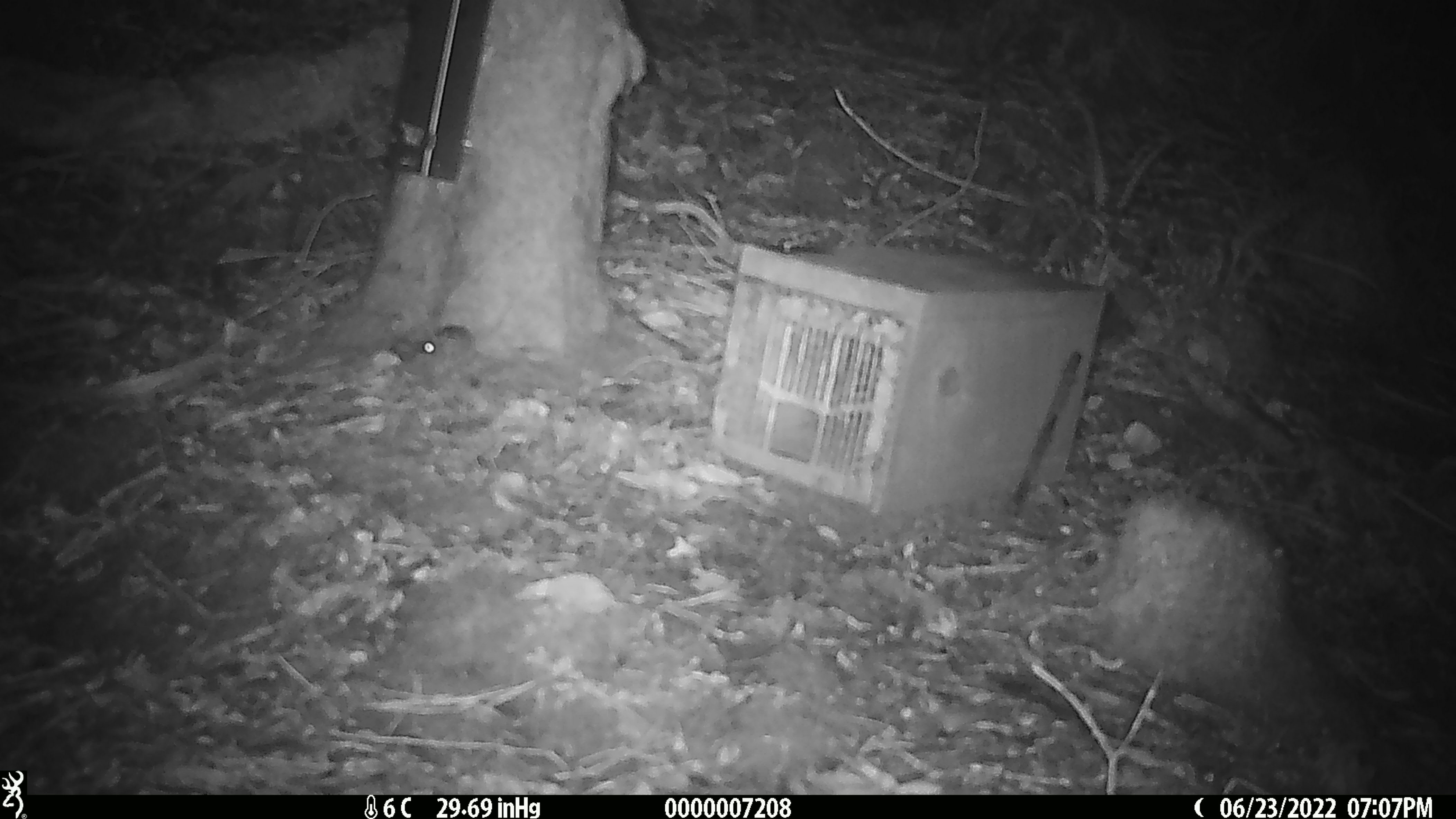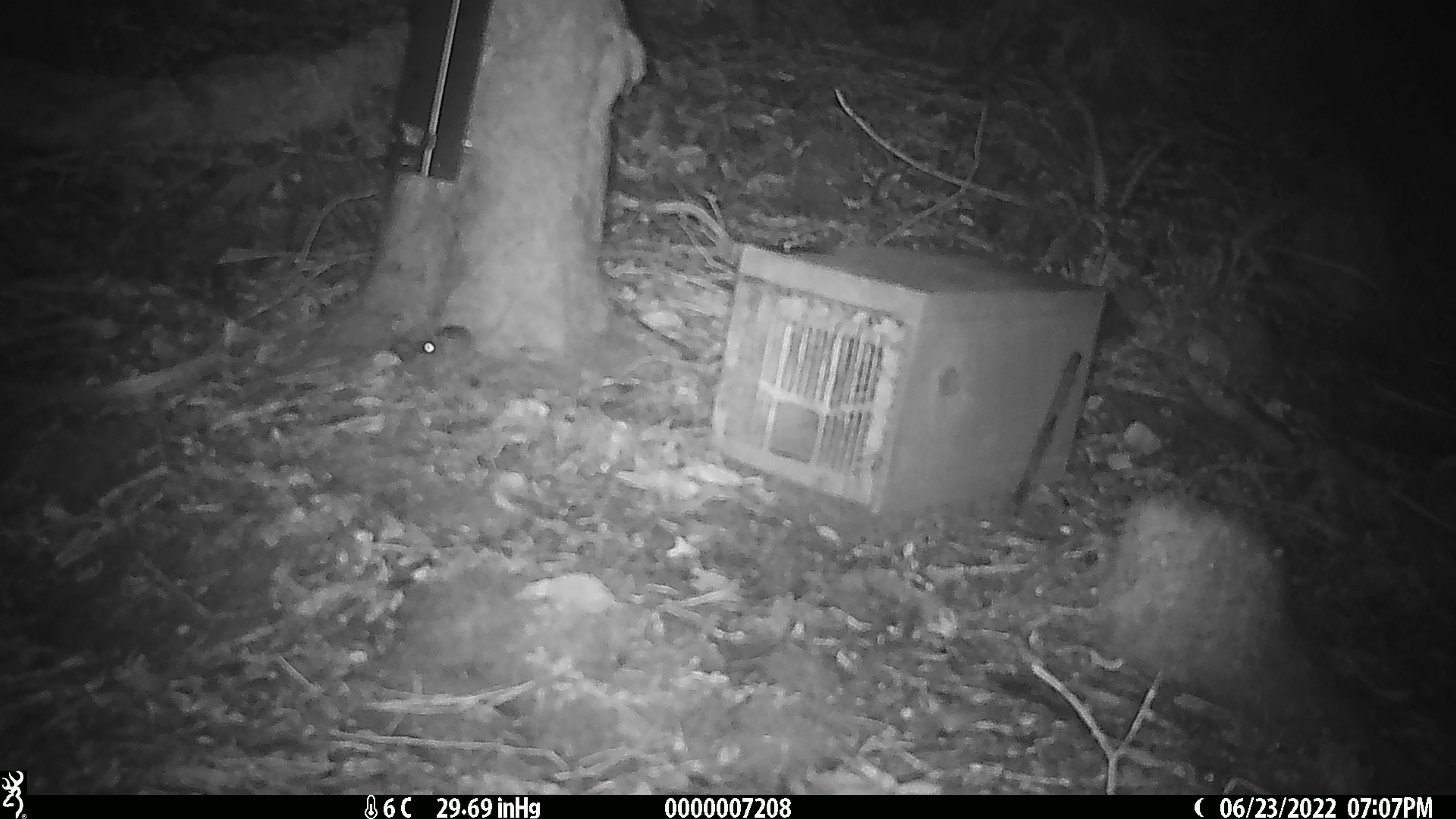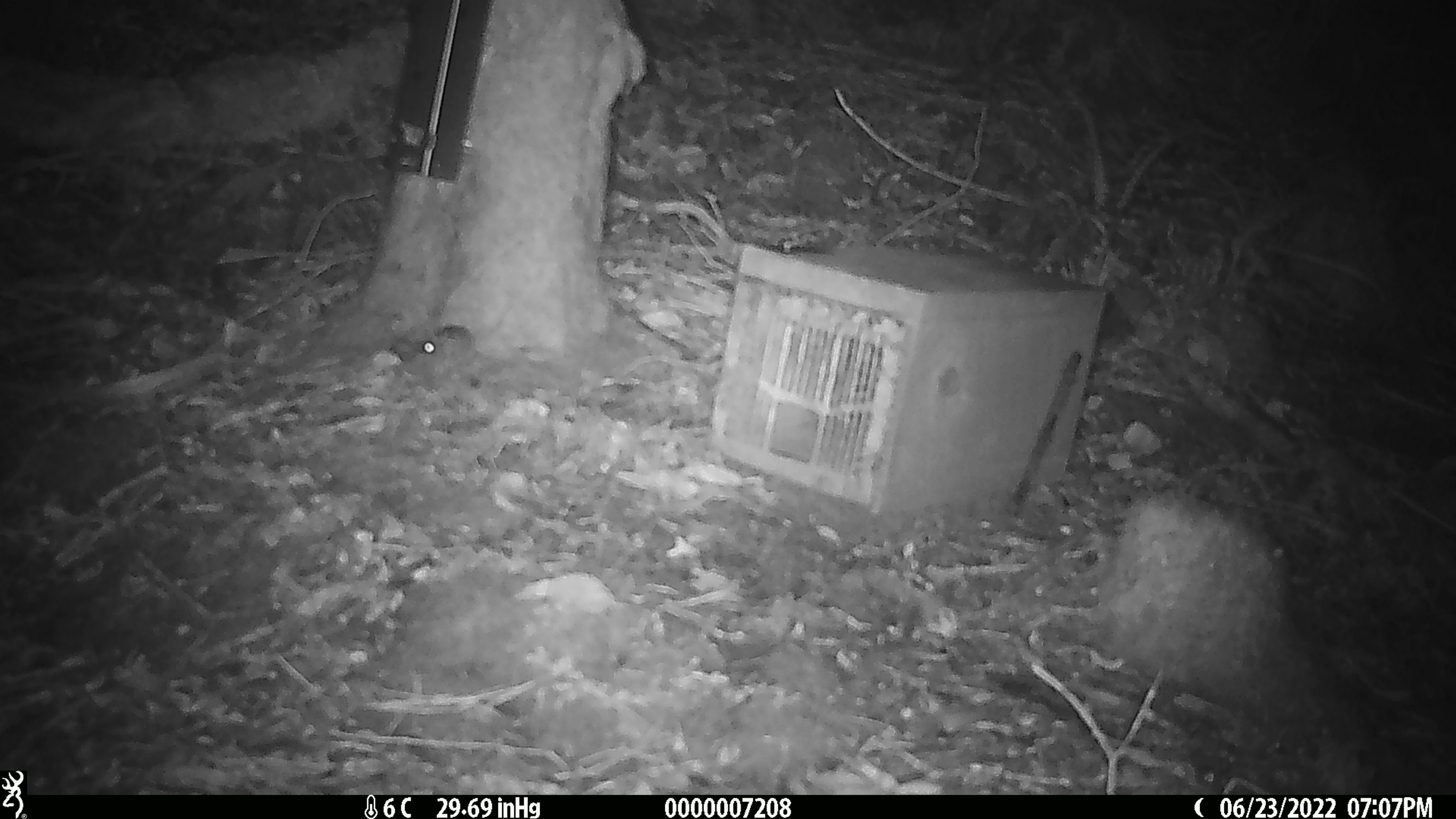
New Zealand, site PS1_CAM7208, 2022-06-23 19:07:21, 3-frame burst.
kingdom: Animalia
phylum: Chordata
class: Mammalia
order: Rodentia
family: Muridae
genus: Mus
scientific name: Mus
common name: mouse